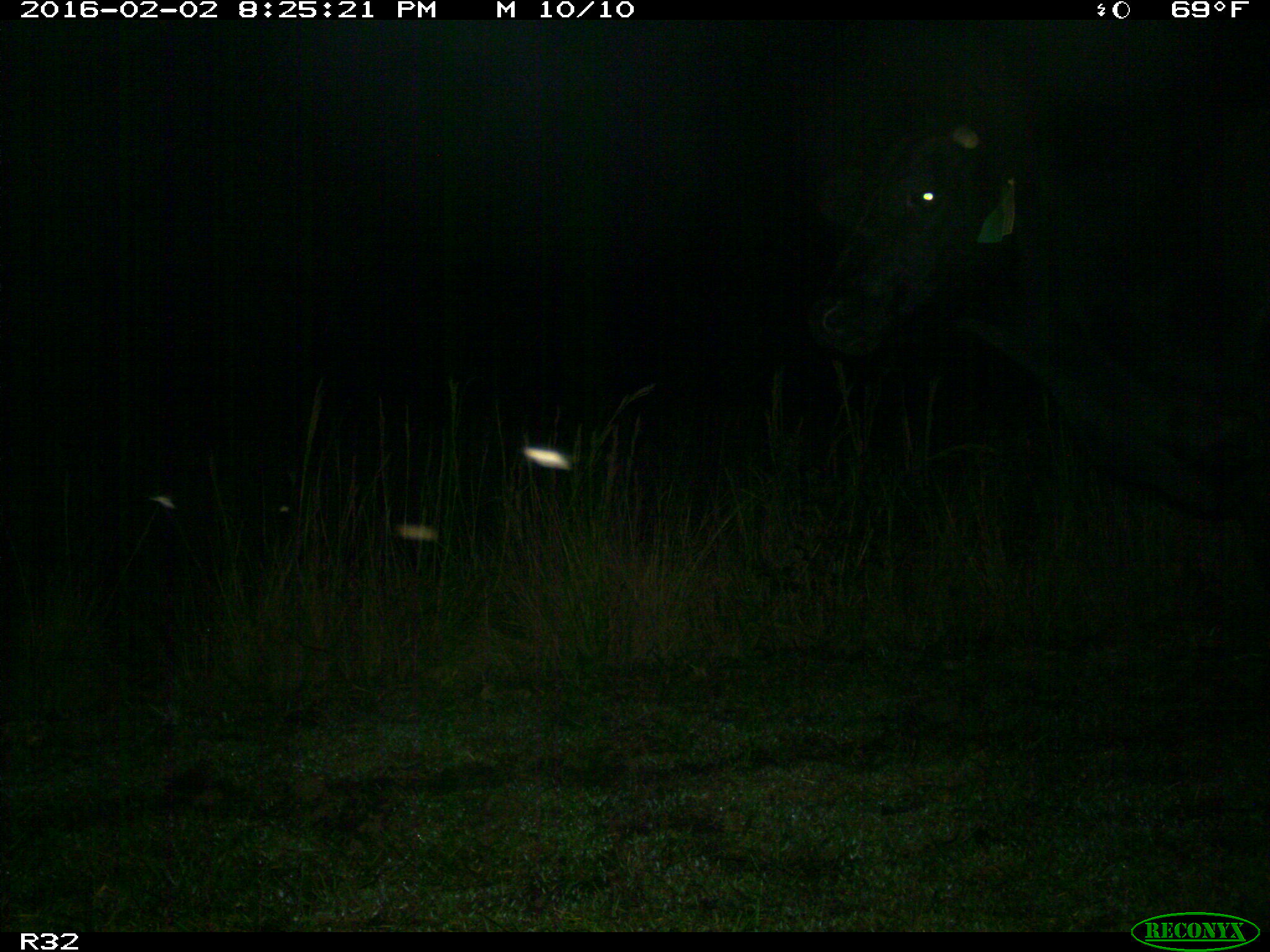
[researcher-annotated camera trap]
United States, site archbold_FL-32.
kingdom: Animalia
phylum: Chordata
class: Mammalia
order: Artiodactyla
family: Bovidae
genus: Bos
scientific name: Bos taurus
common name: domestic cow